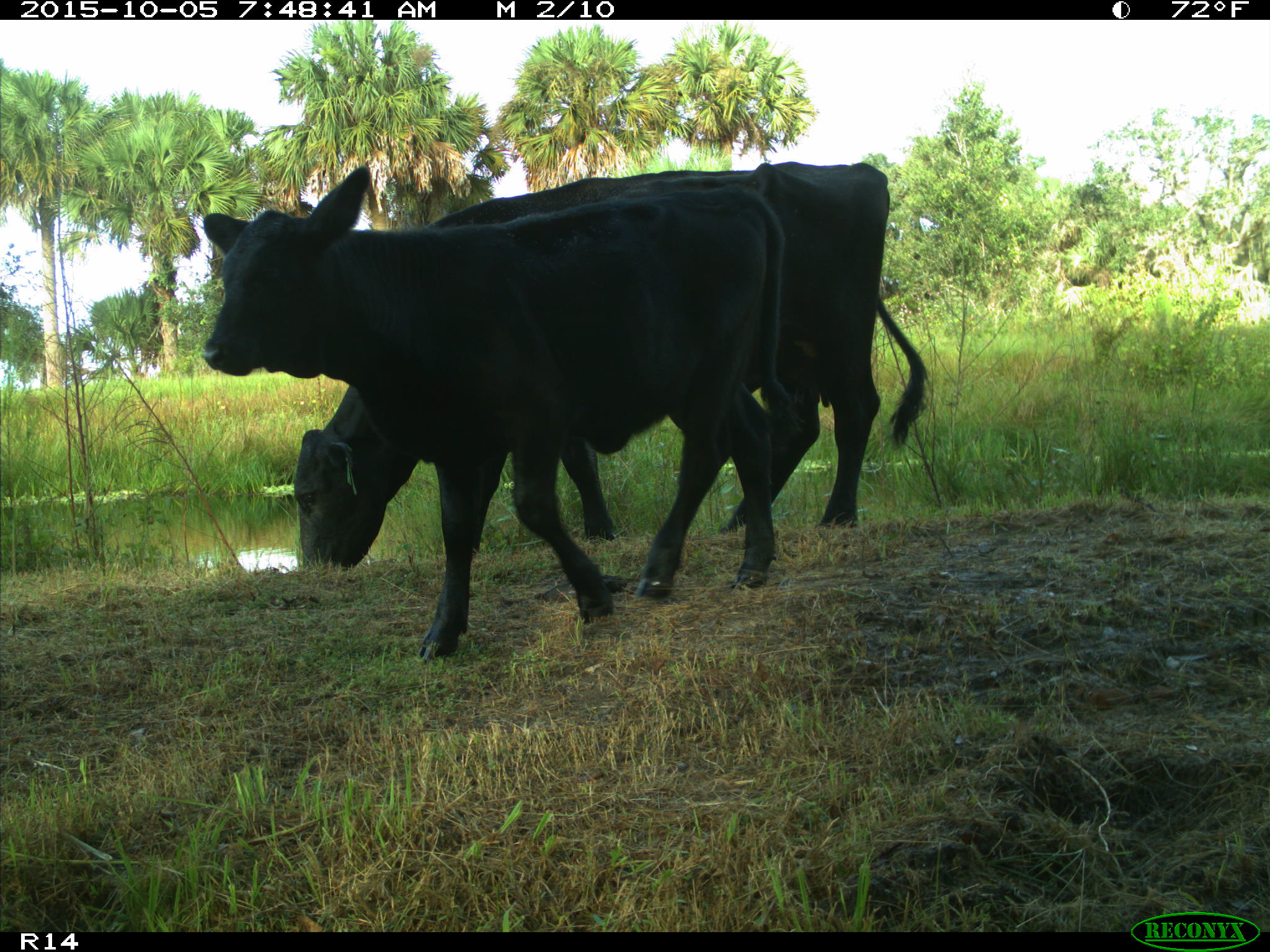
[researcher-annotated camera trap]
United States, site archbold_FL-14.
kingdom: Animalia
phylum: Chordata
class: Mammalia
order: Artiodactyla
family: Bovidae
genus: Bos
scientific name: Bos taurus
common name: domestic cow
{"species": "Bos taurus (domestic cow)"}